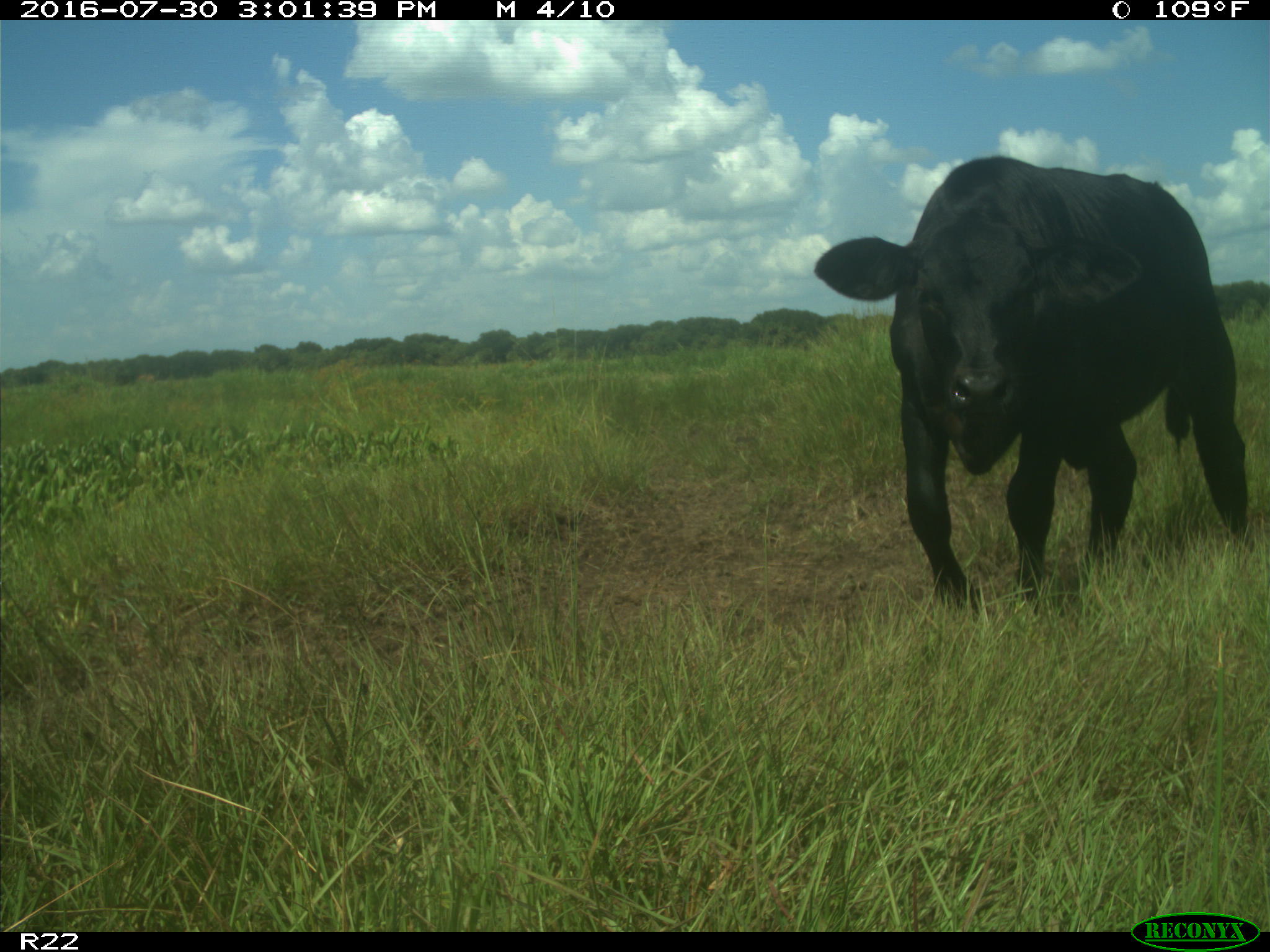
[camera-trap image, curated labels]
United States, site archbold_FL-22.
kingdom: Animalia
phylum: Chordata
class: Mammalia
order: Artiodactyla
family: Bovidae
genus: Bos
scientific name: Bos taurus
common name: domestic cow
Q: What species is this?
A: Bos taurus (domestic cow).